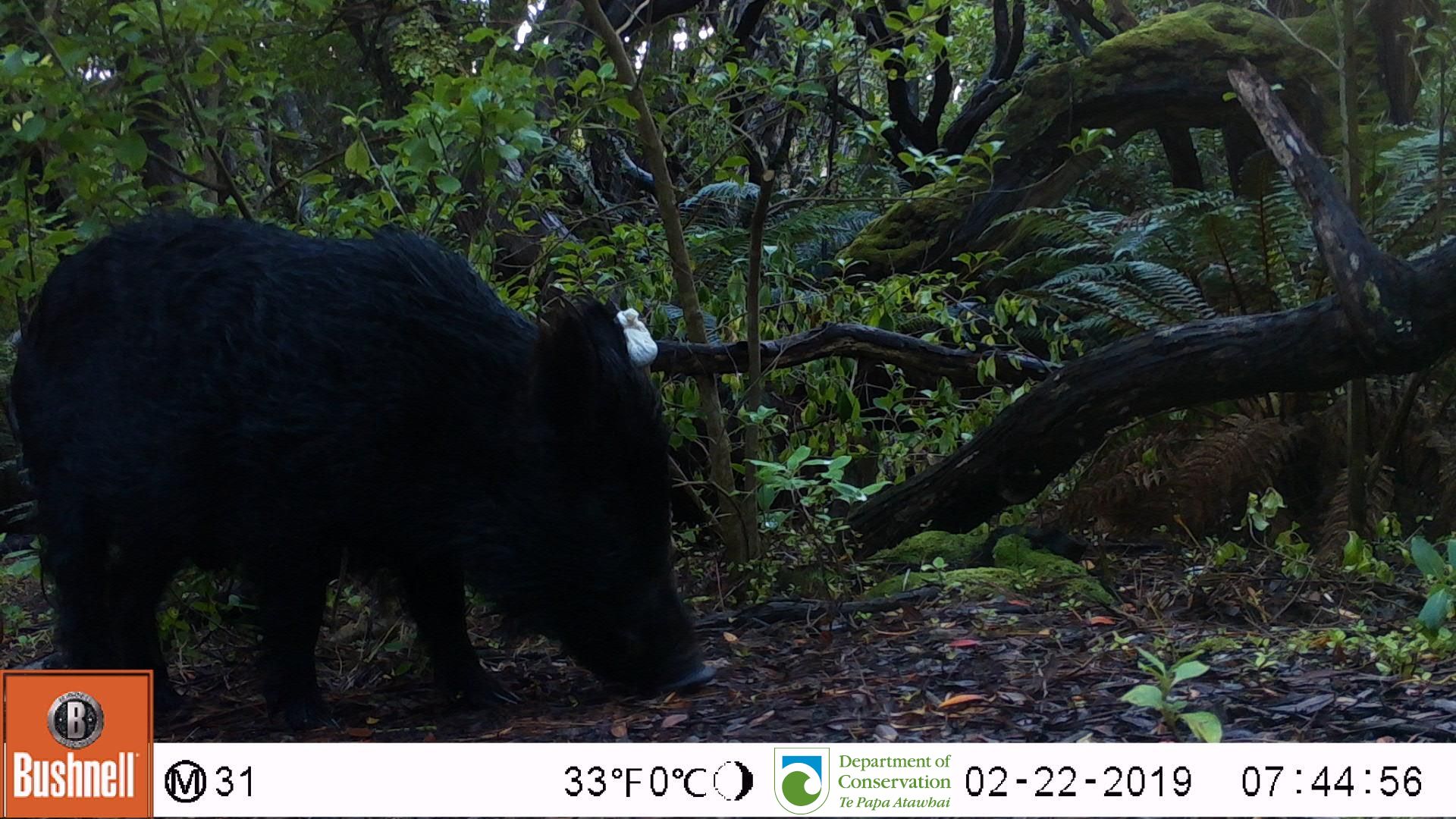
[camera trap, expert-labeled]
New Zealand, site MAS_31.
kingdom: Animalia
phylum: Chordata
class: Mammalia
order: Artiodactyla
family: Suidae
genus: Sus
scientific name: Sus scrofa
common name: pig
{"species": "pig (Sus scrofa)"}